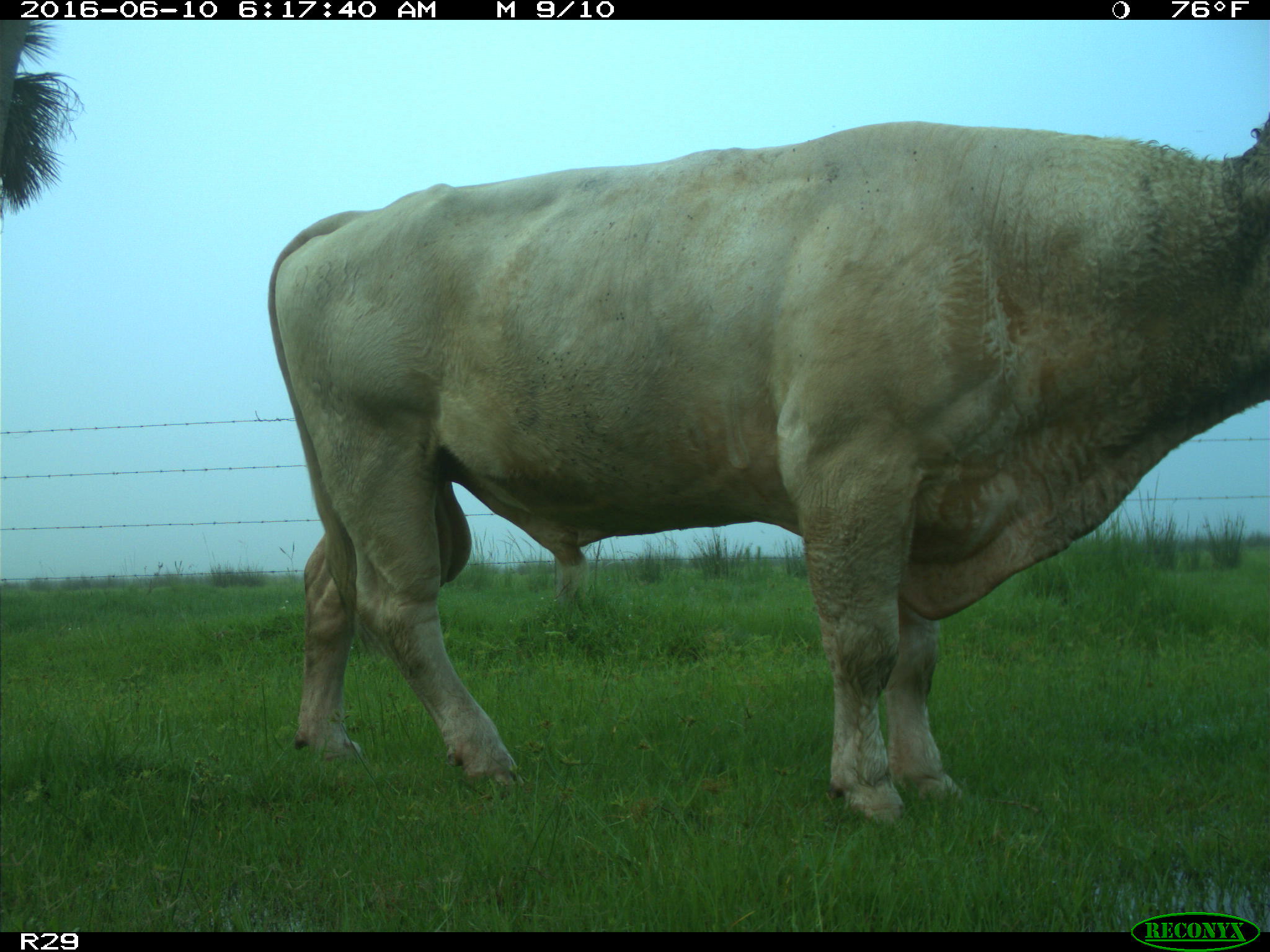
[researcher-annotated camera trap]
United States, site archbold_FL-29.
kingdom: Animalia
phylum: Chordata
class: Mammalia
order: Artiodactyla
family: Bovidae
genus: Bos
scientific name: Bos taurus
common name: domestic cow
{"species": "Bos taurus (domestic cow)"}